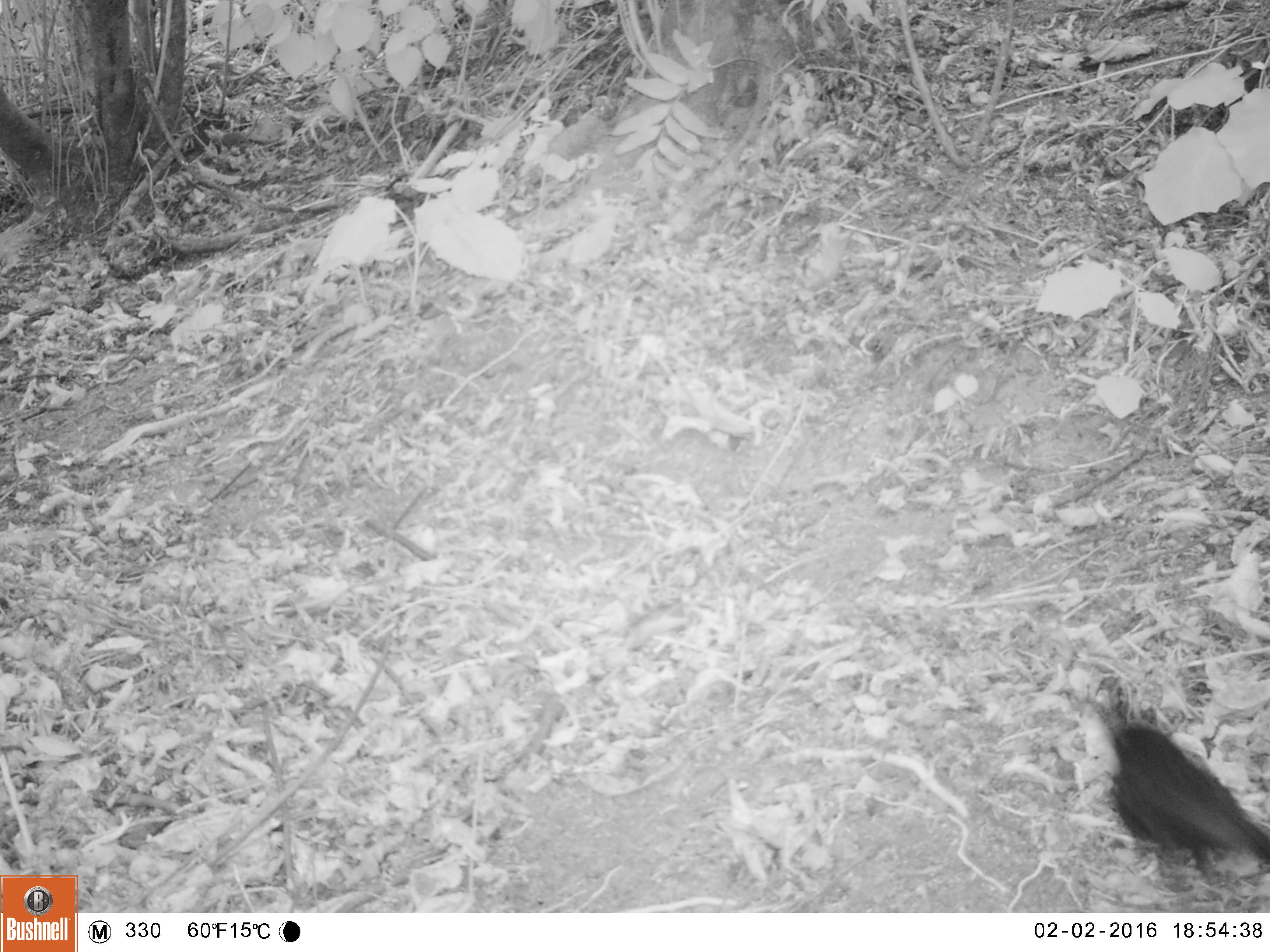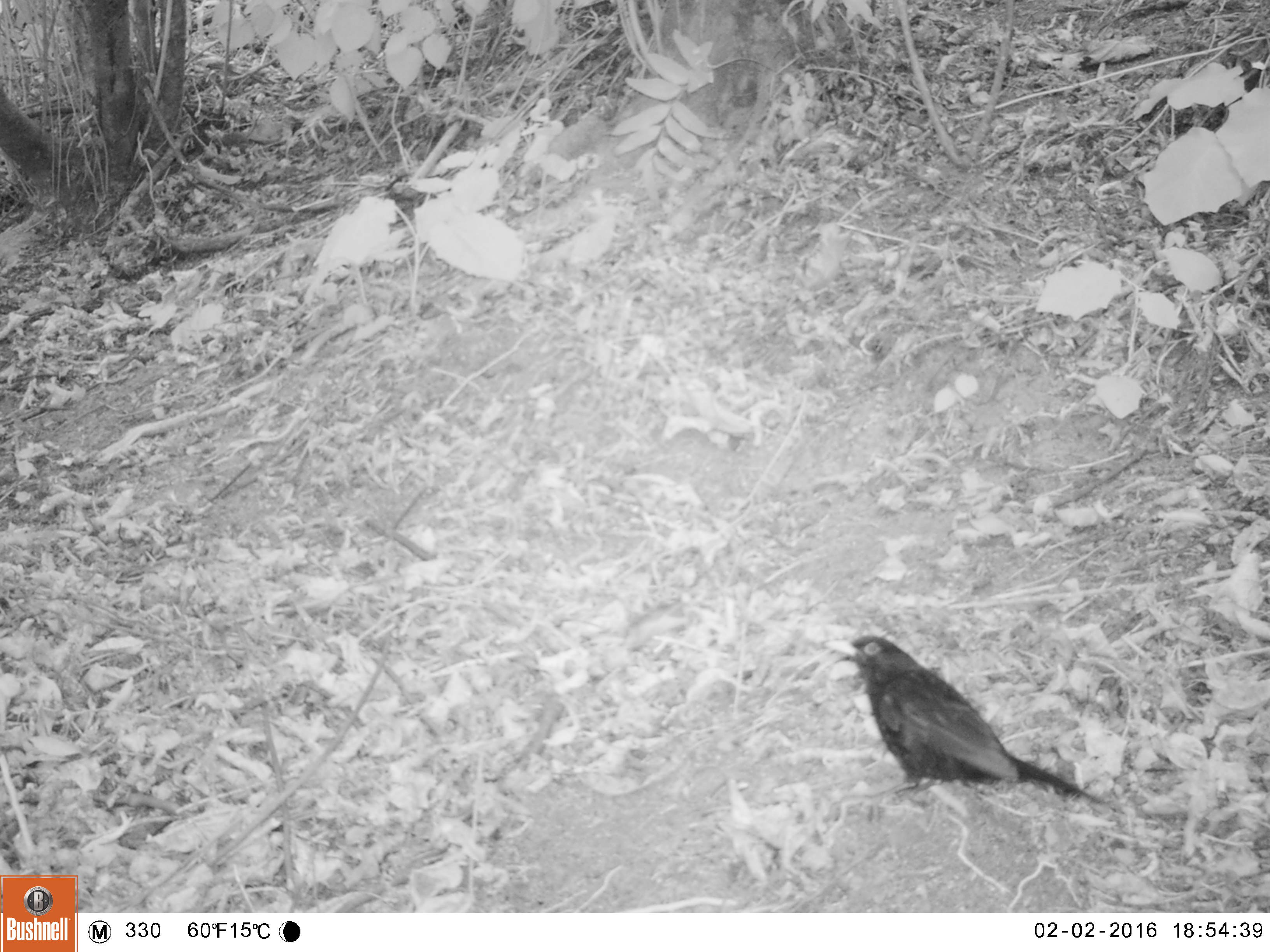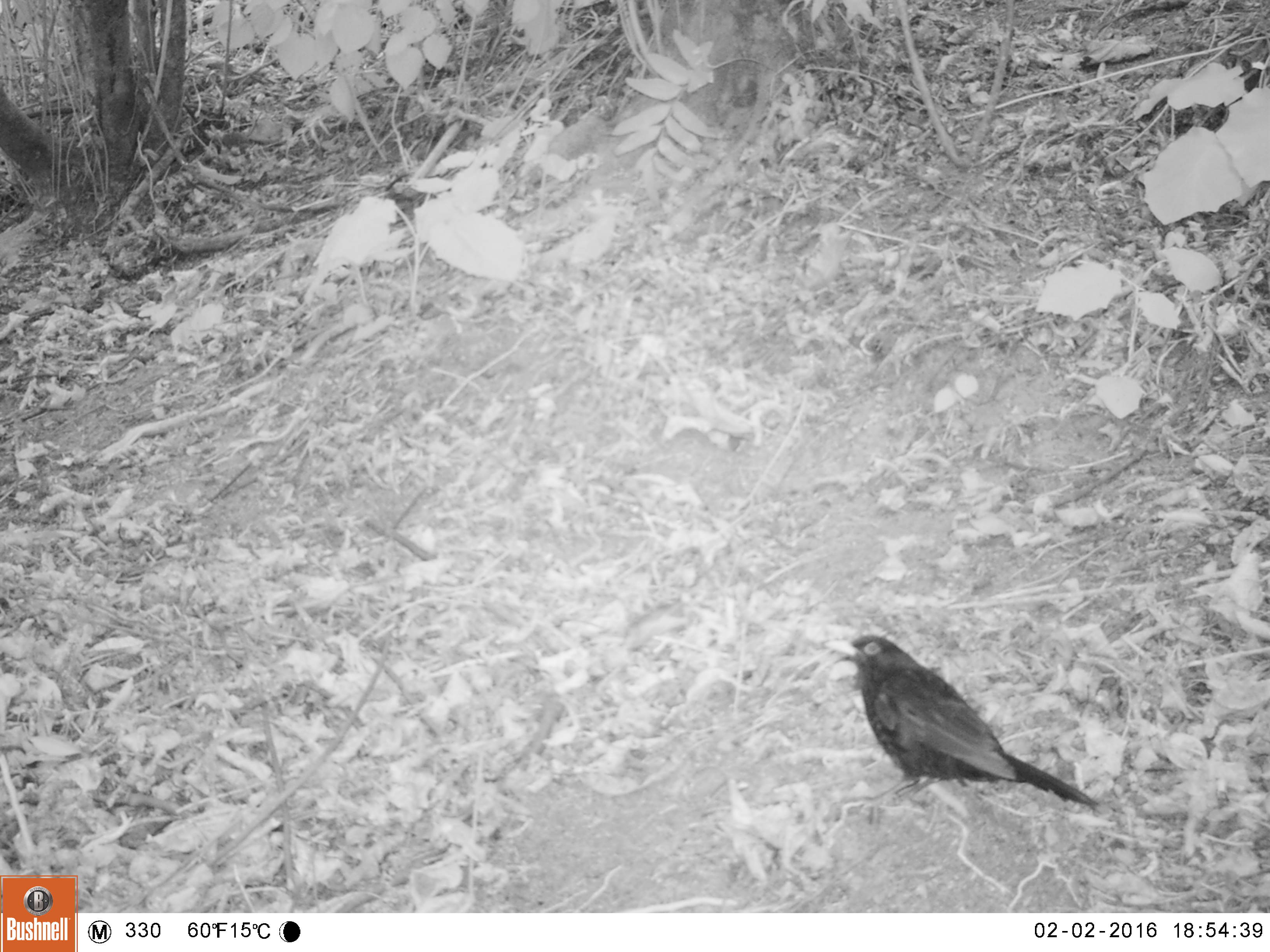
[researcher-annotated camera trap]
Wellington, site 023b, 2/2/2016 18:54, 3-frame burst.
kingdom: Animalia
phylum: Chordata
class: Aves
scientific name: Aves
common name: bird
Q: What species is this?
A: Bird (Aves).